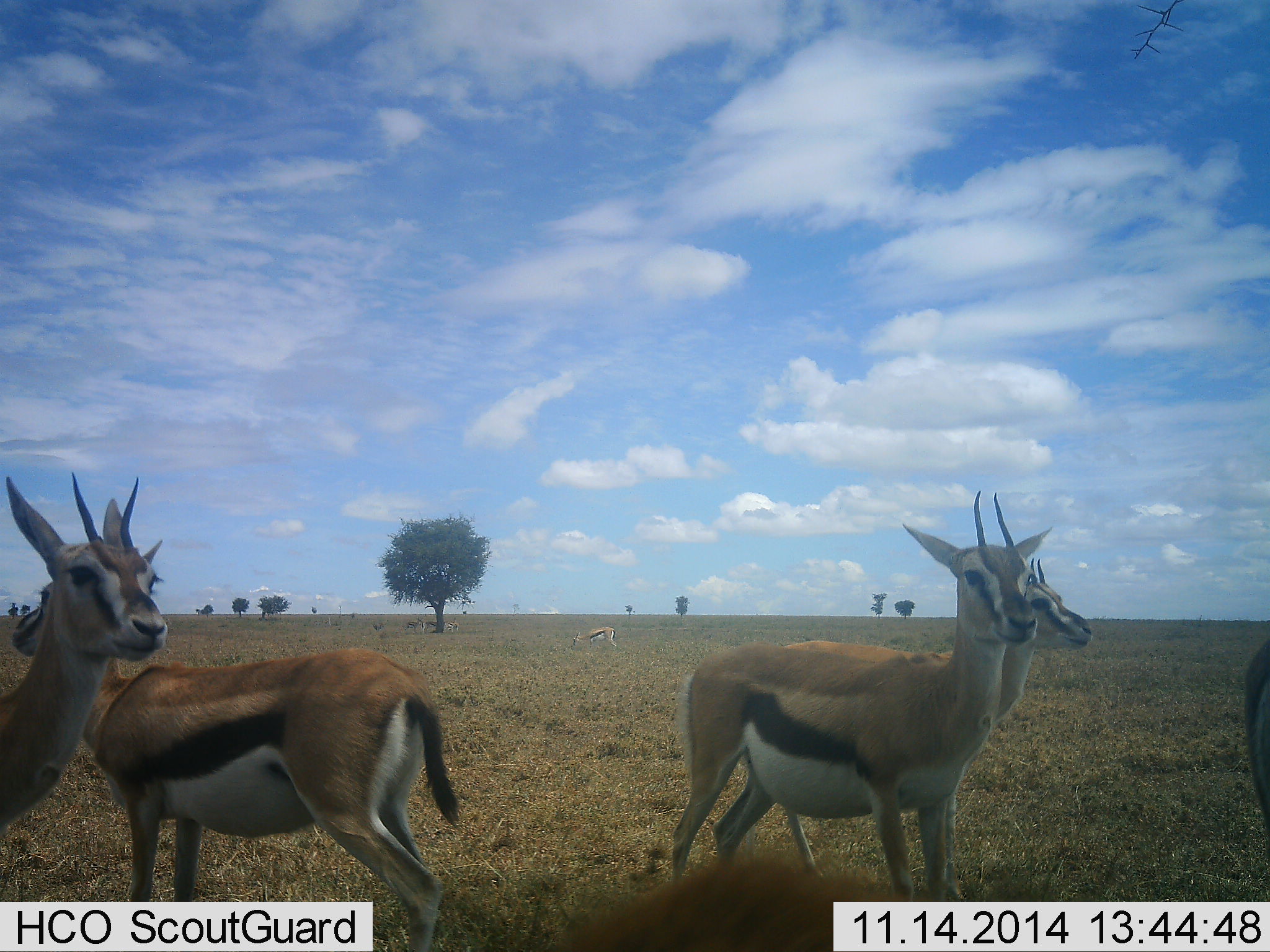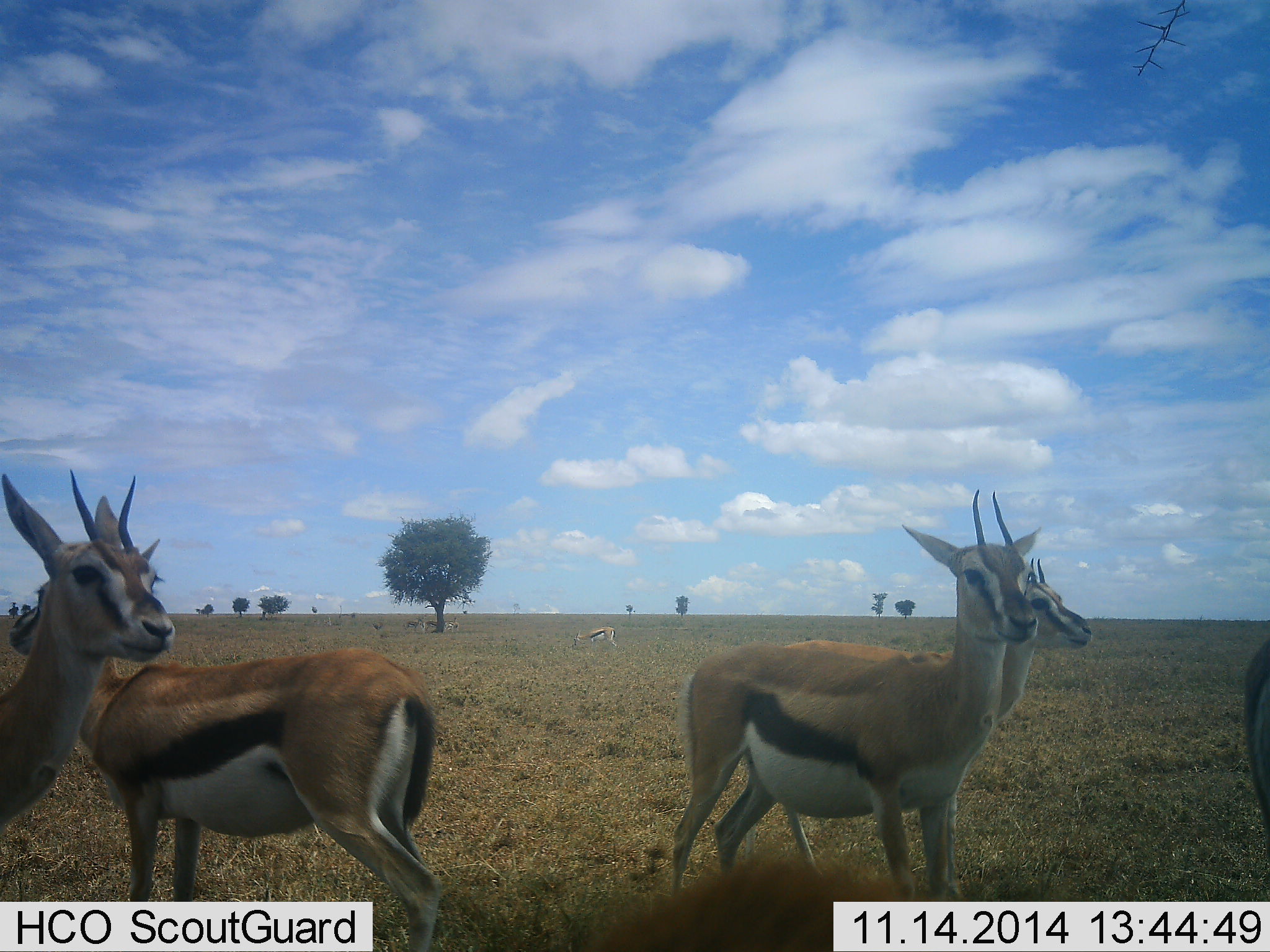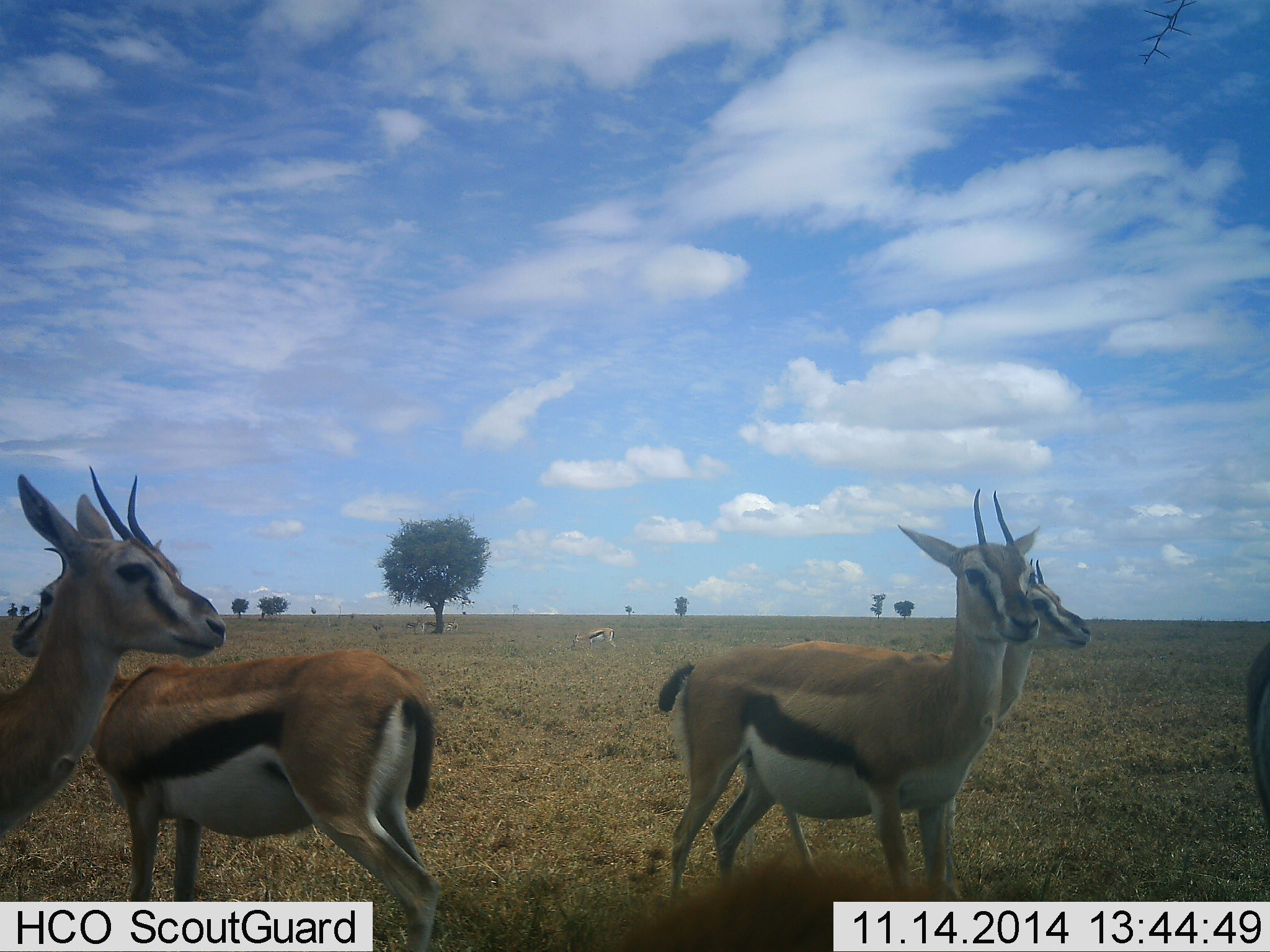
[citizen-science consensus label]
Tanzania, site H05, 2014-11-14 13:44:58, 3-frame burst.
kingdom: Animalia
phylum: Chordata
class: Mammalia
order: Artiodactyla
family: Bovidae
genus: Eudorcas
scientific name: Eudorcas thomsonii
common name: thomson's gazelle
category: gazellethomsons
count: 6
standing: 100%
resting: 0%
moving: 0%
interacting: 0%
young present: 0%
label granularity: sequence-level